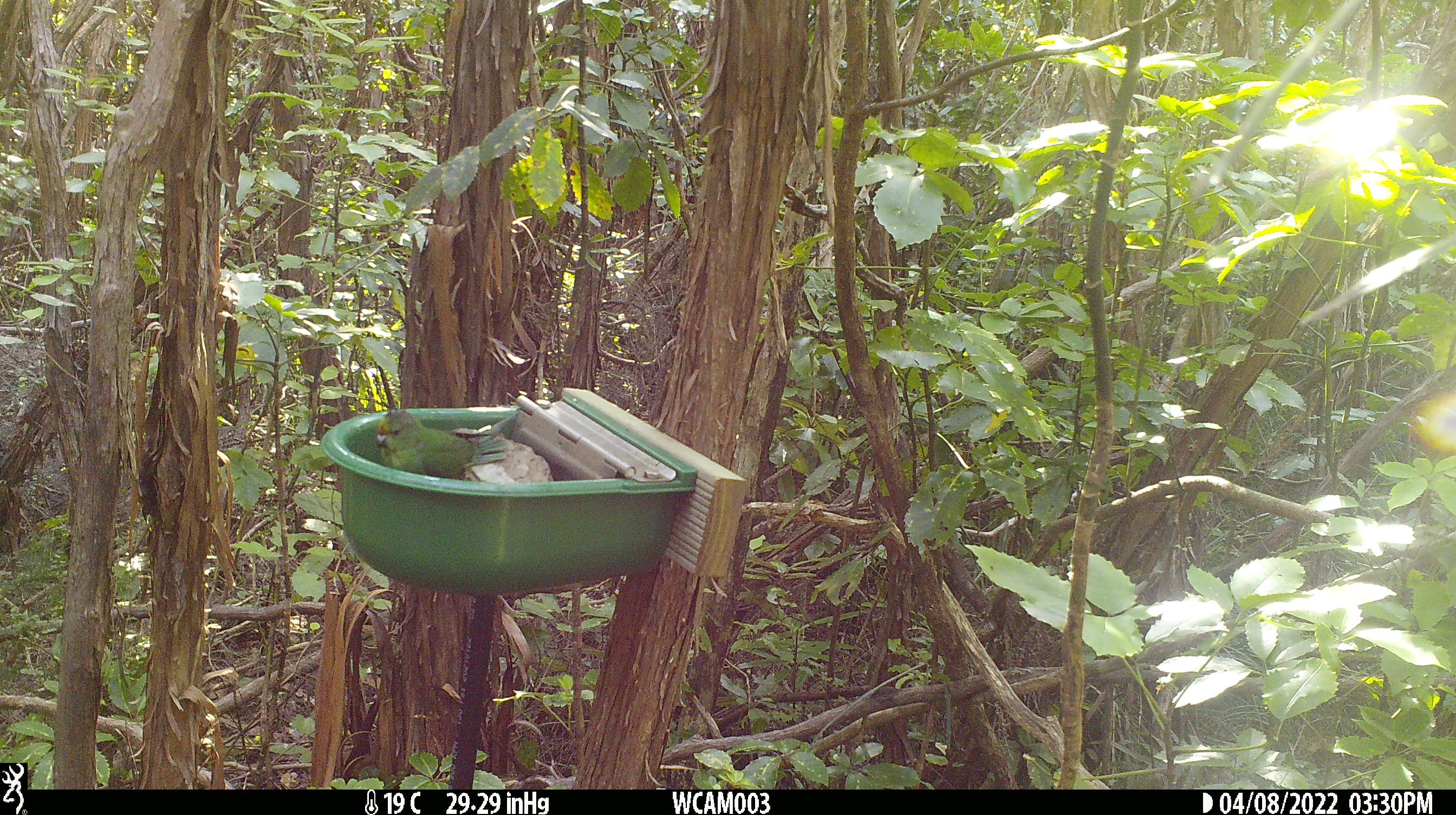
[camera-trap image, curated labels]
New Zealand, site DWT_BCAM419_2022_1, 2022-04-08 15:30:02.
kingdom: Animalia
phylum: Chordata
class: Aves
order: Psittaciformes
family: Psittaculidae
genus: Cyanoramphus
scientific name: Cyanoramphus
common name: parakeet